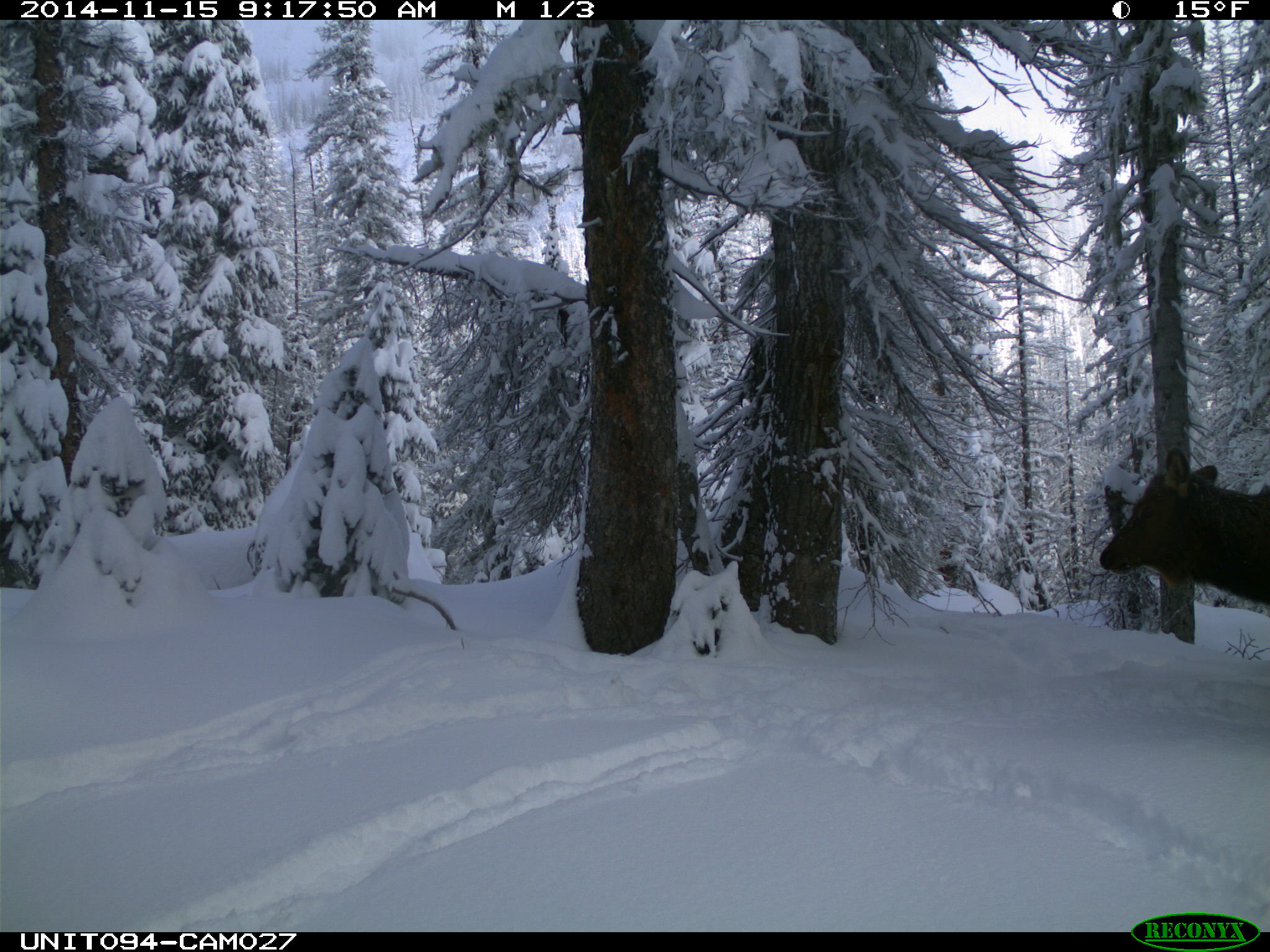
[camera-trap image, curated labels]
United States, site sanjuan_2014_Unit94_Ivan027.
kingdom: Animalia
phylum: Chordata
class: Mammalia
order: Artiodactyla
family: Cervidae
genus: Cervus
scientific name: Cervus elaphus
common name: red deer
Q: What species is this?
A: Cervus elaphus (red deer).